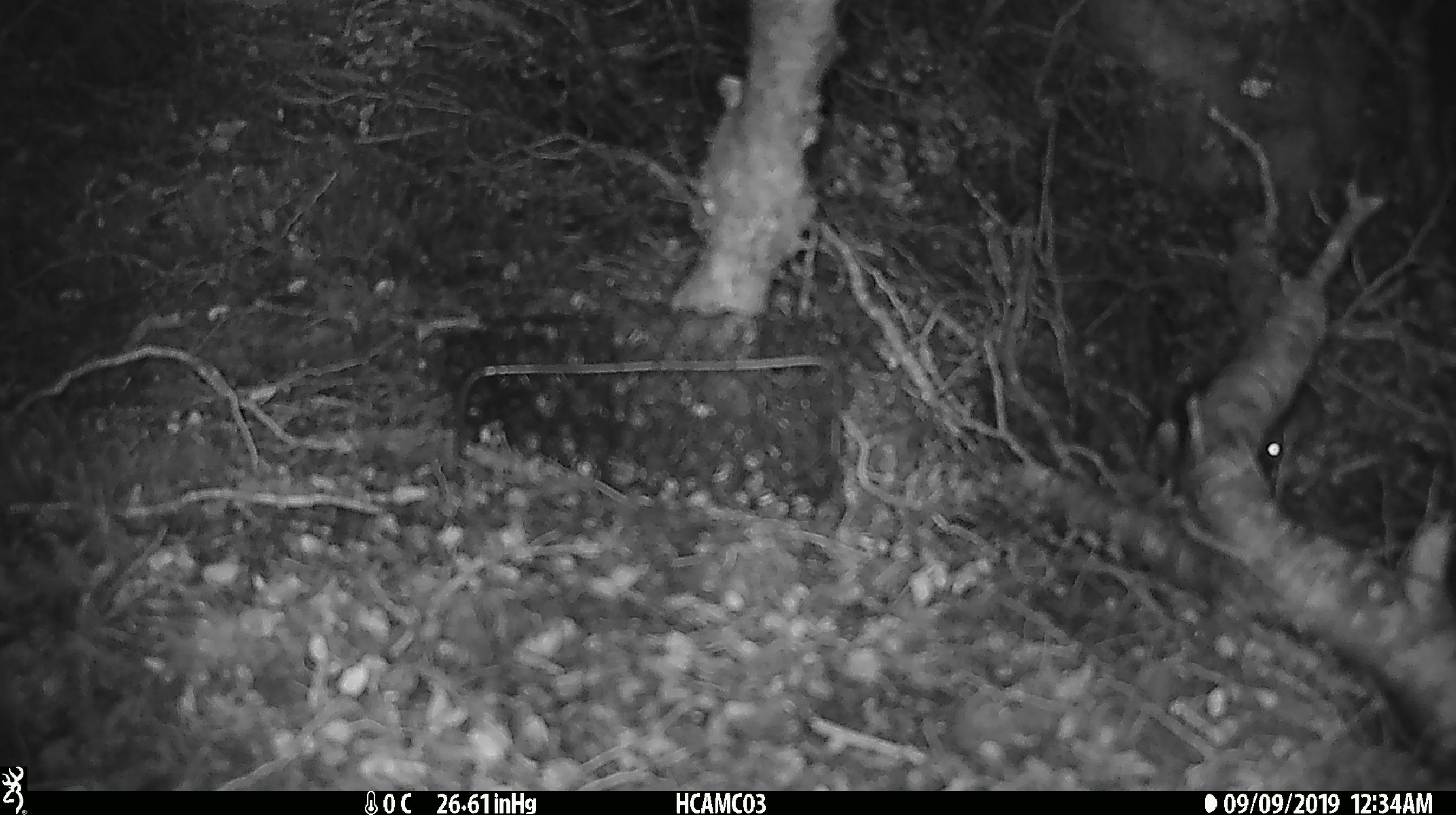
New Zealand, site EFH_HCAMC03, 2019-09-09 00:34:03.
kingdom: Animalia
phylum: Chordata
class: Mammalia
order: Rodentia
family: Muridae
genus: Mus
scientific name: Mus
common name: mouse